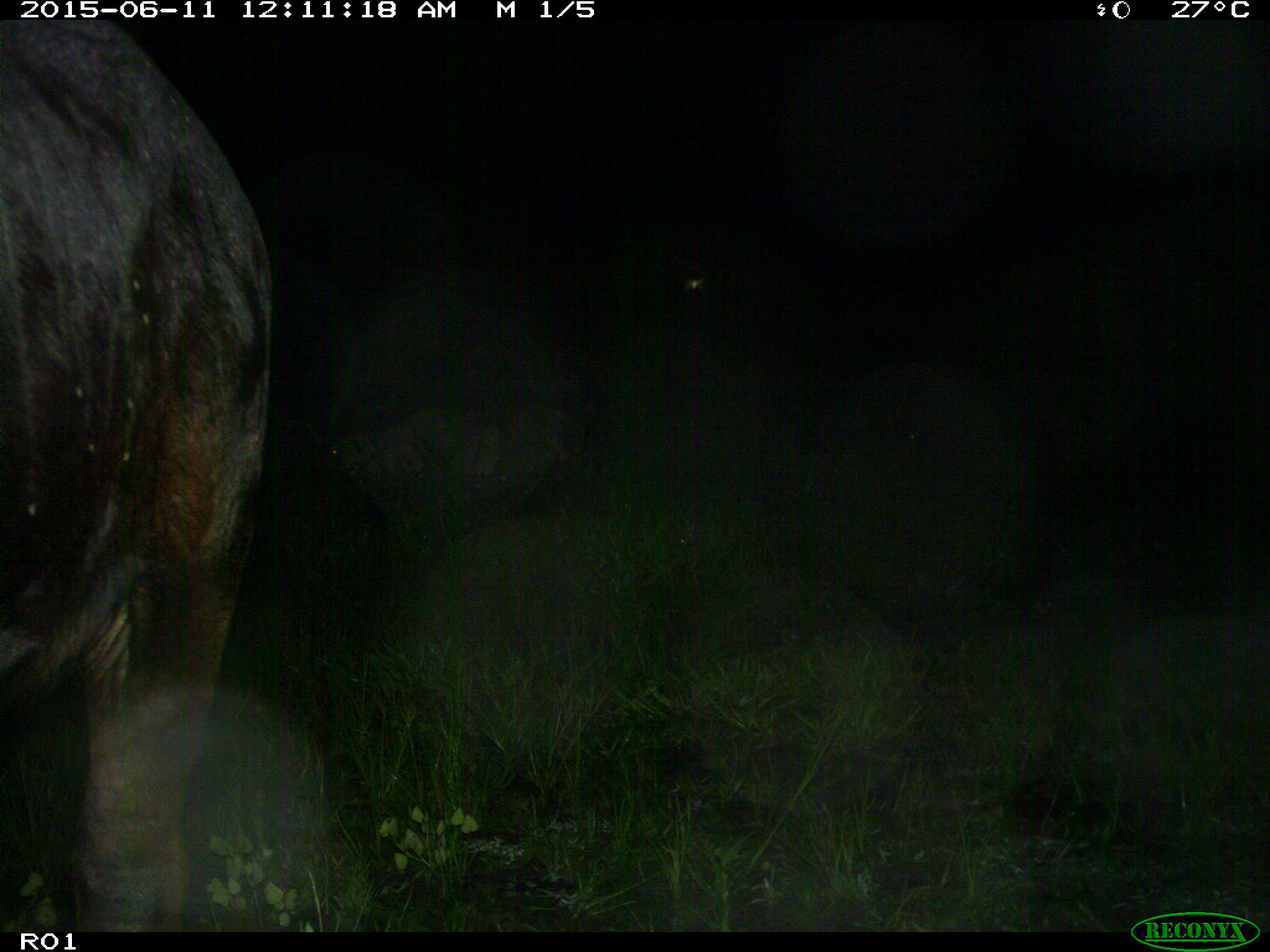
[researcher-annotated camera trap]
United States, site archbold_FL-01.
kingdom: Animalia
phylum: Chordata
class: Mammalia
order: Artiodactyla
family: Bovidae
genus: Bos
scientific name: Bos taurus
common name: domestic cow